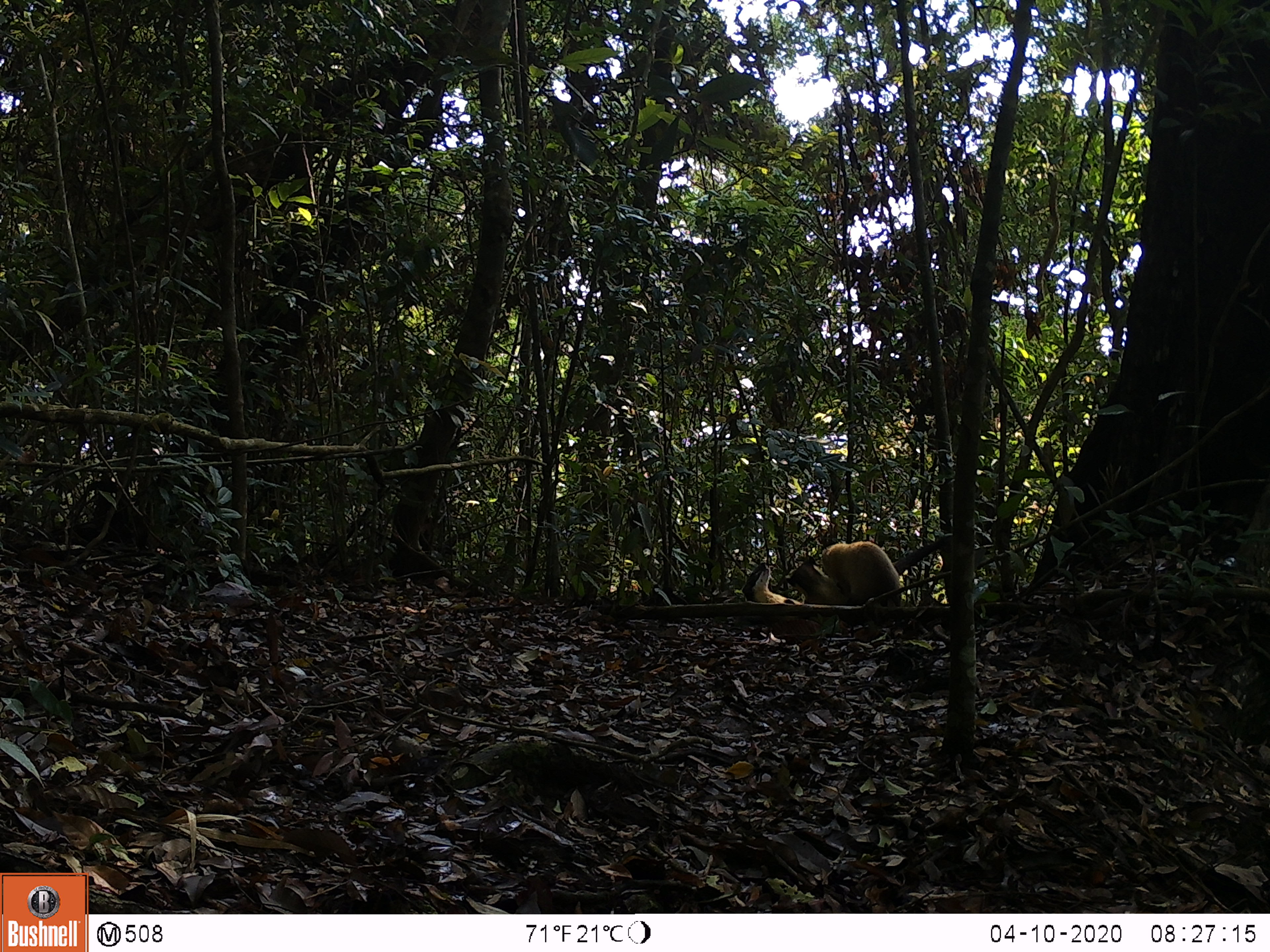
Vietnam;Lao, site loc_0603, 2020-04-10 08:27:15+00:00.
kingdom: Animalia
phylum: Chordata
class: Mammalia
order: Carnivora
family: Mustelidae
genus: Martes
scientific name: Martes flavigula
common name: yellow-throated marten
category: yellow throated marten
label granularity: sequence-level